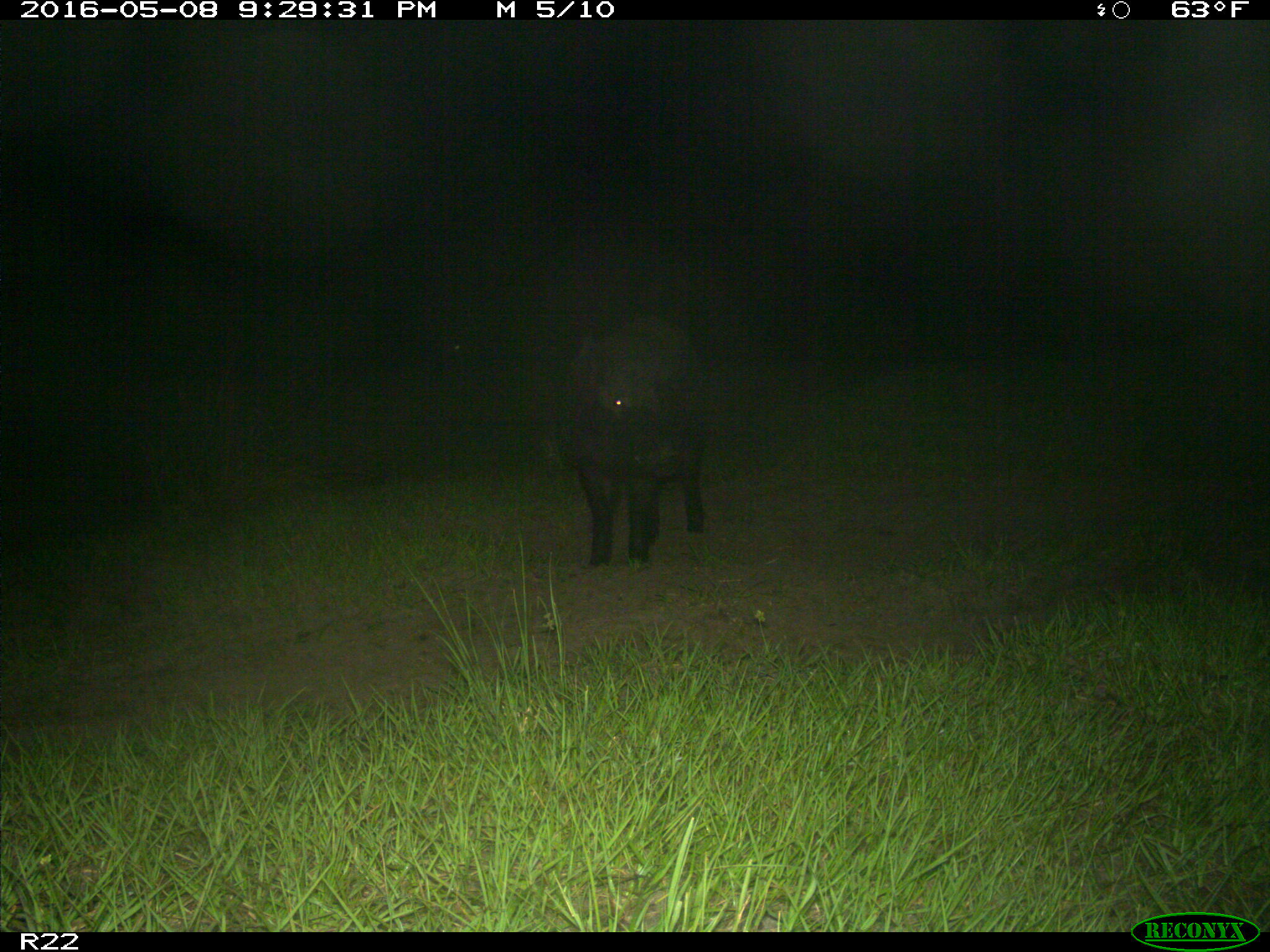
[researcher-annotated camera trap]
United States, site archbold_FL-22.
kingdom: Animalia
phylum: Chordata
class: Mammalia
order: Artiodactyla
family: Suidae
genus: Sus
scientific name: Sus scrofa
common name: wild boar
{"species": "Sus scrofa (wild boar)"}